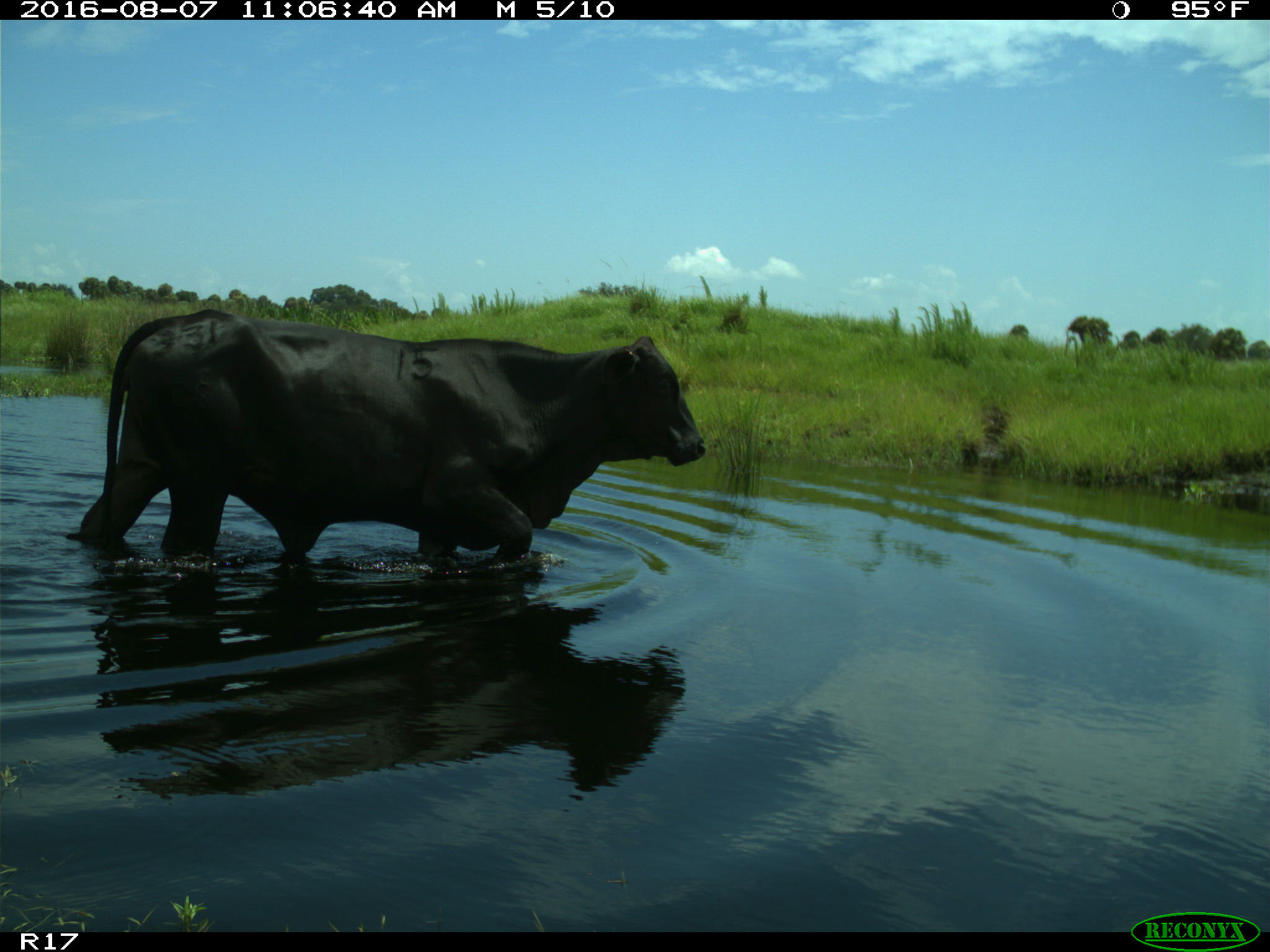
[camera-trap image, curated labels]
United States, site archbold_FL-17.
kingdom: Animalia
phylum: Chordata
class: Mammalia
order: Artiodactyla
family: Bovidae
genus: Bos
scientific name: Bos taurus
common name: domestic cow